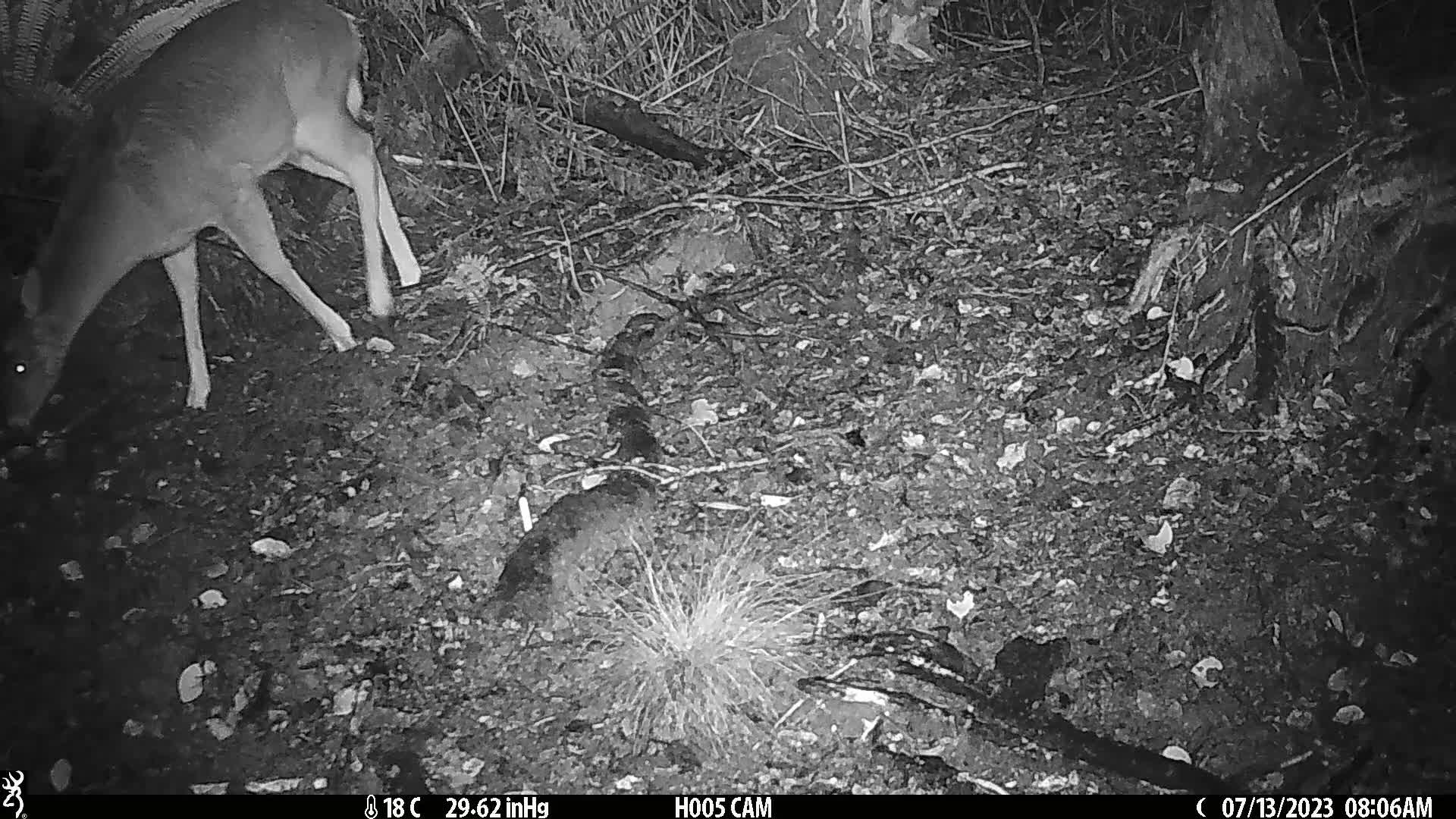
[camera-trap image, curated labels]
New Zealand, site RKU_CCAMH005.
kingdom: Animalia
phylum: Chordata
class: Mammalia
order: Artiodactyla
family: Cervidae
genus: Odocoileus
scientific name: Odocoileus virginianus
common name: white-tailed deer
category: white tailed deer